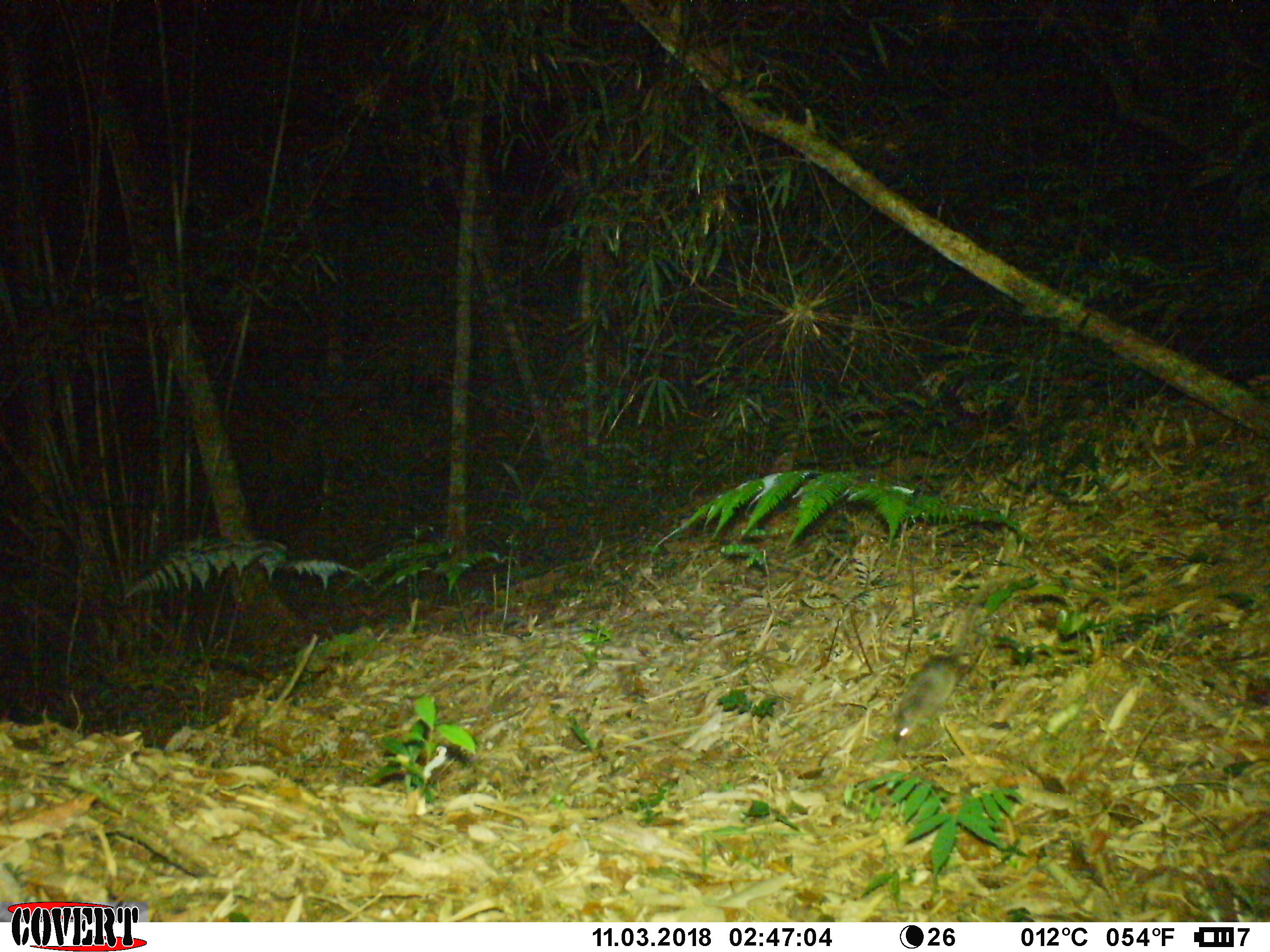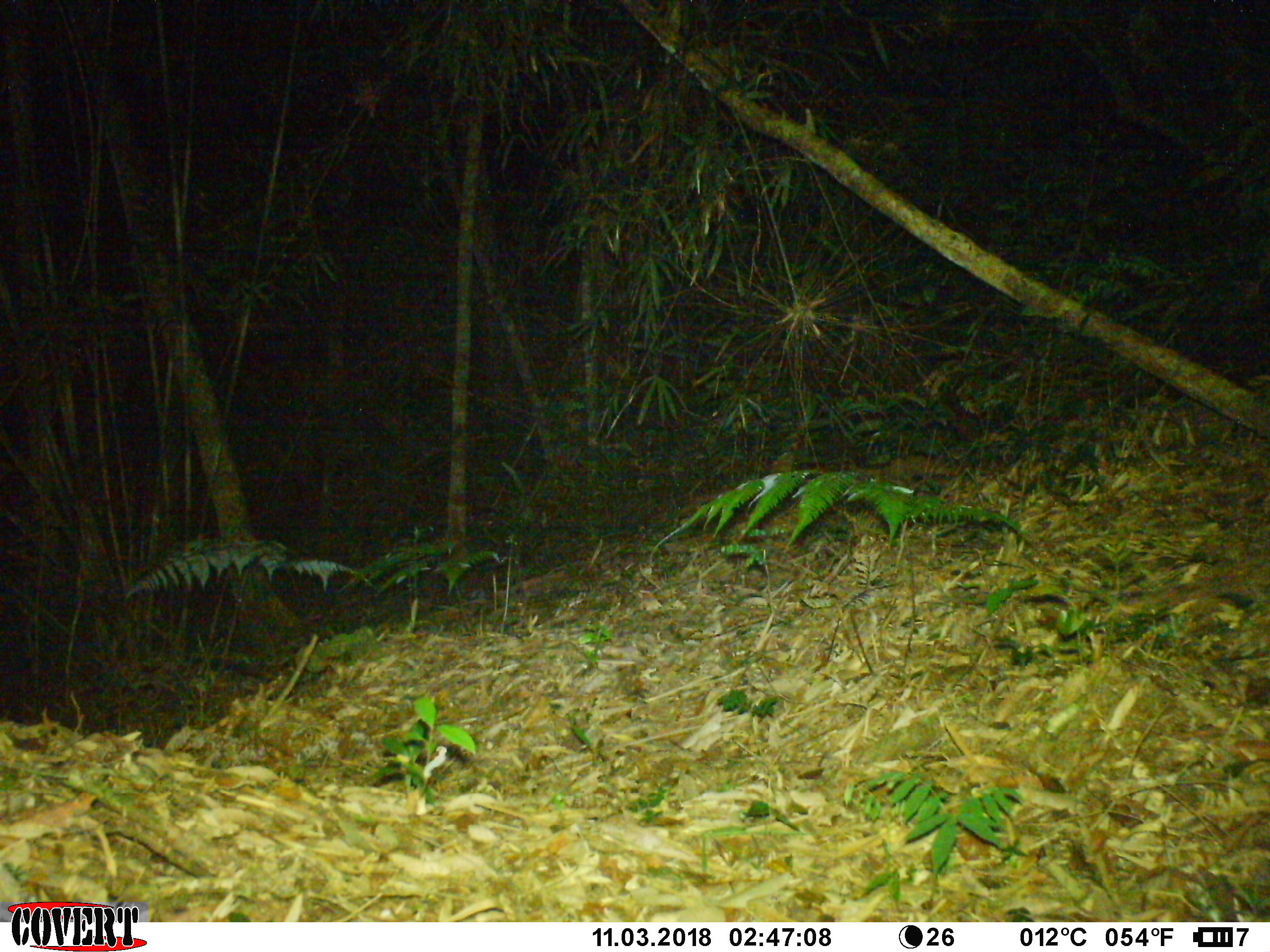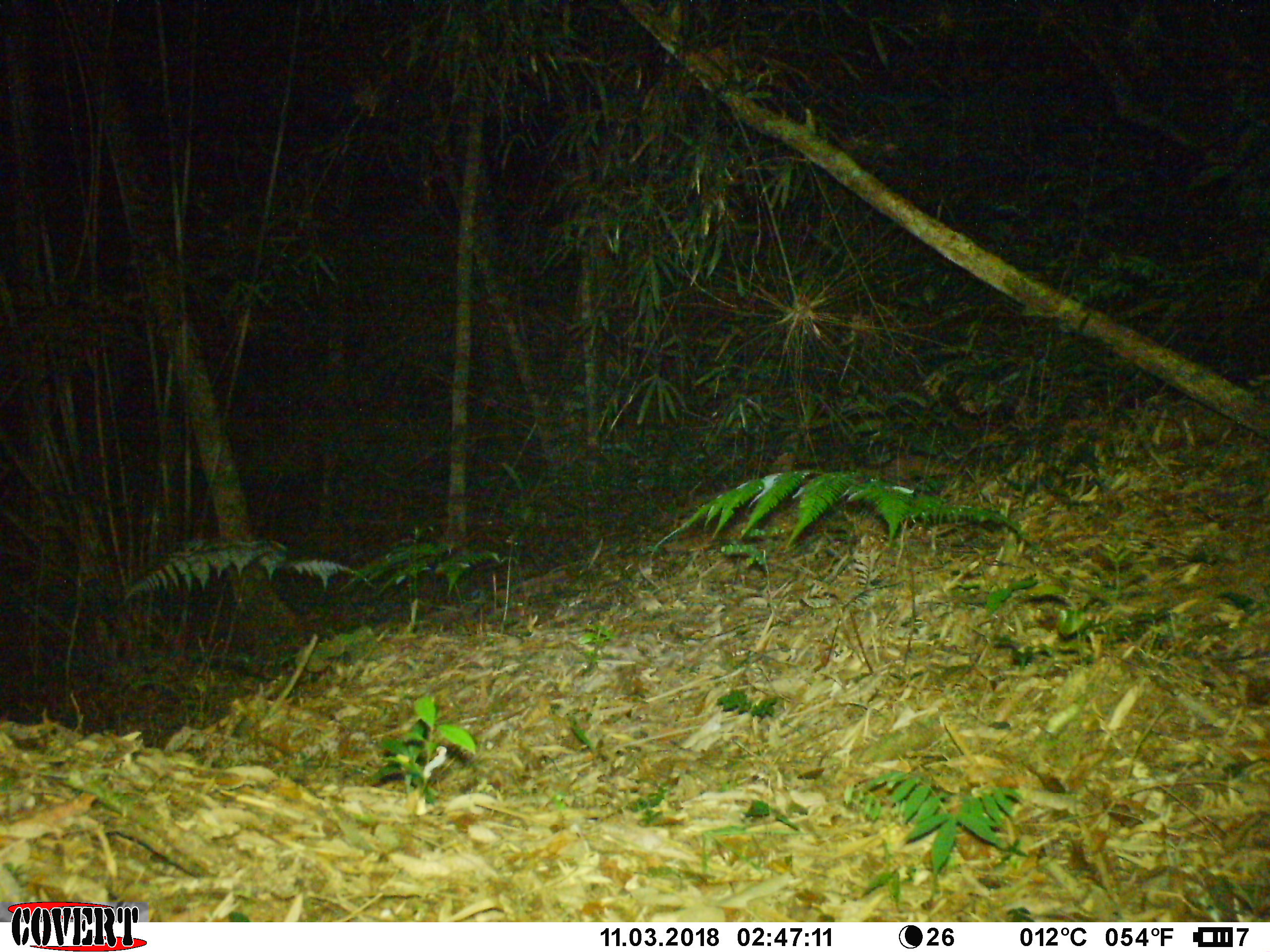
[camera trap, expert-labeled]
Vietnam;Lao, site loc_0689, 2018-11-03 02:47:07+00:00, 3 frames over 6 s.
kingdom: Animalia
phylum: Chordata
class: Mammalia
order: Rodentia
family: Muridae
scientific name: Muridae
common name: old-world mice and rats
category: unidentified murid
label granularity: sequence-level